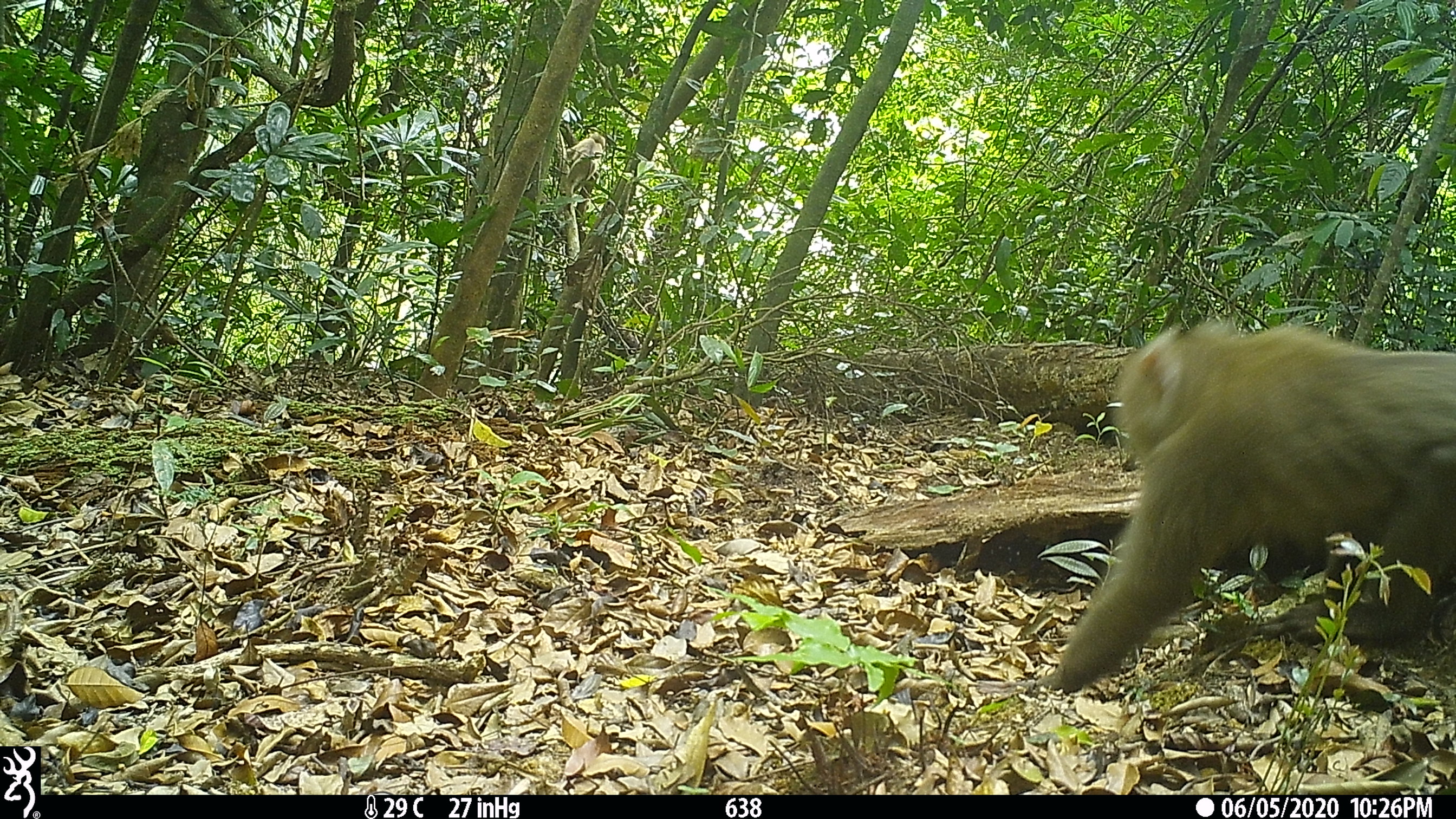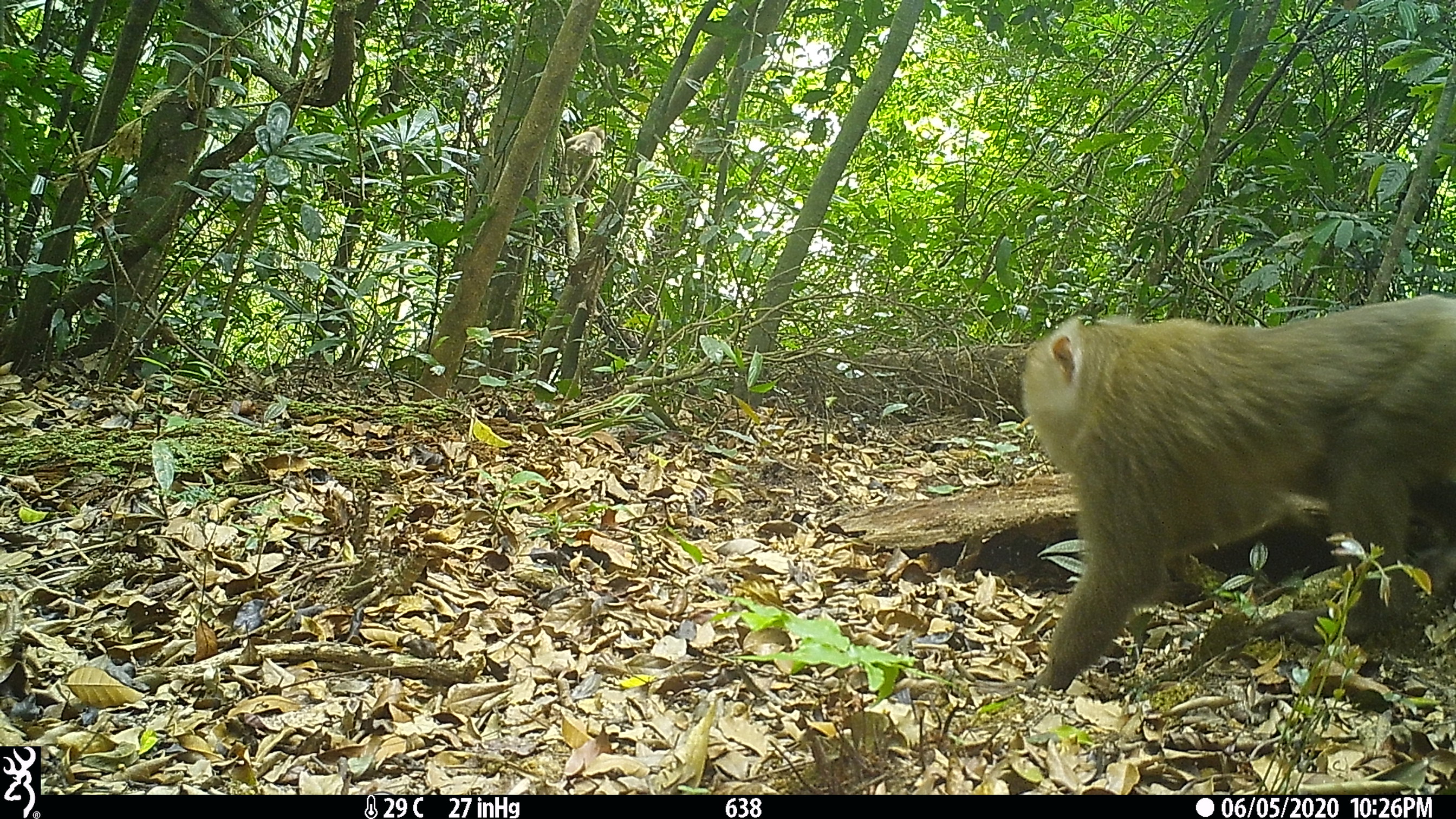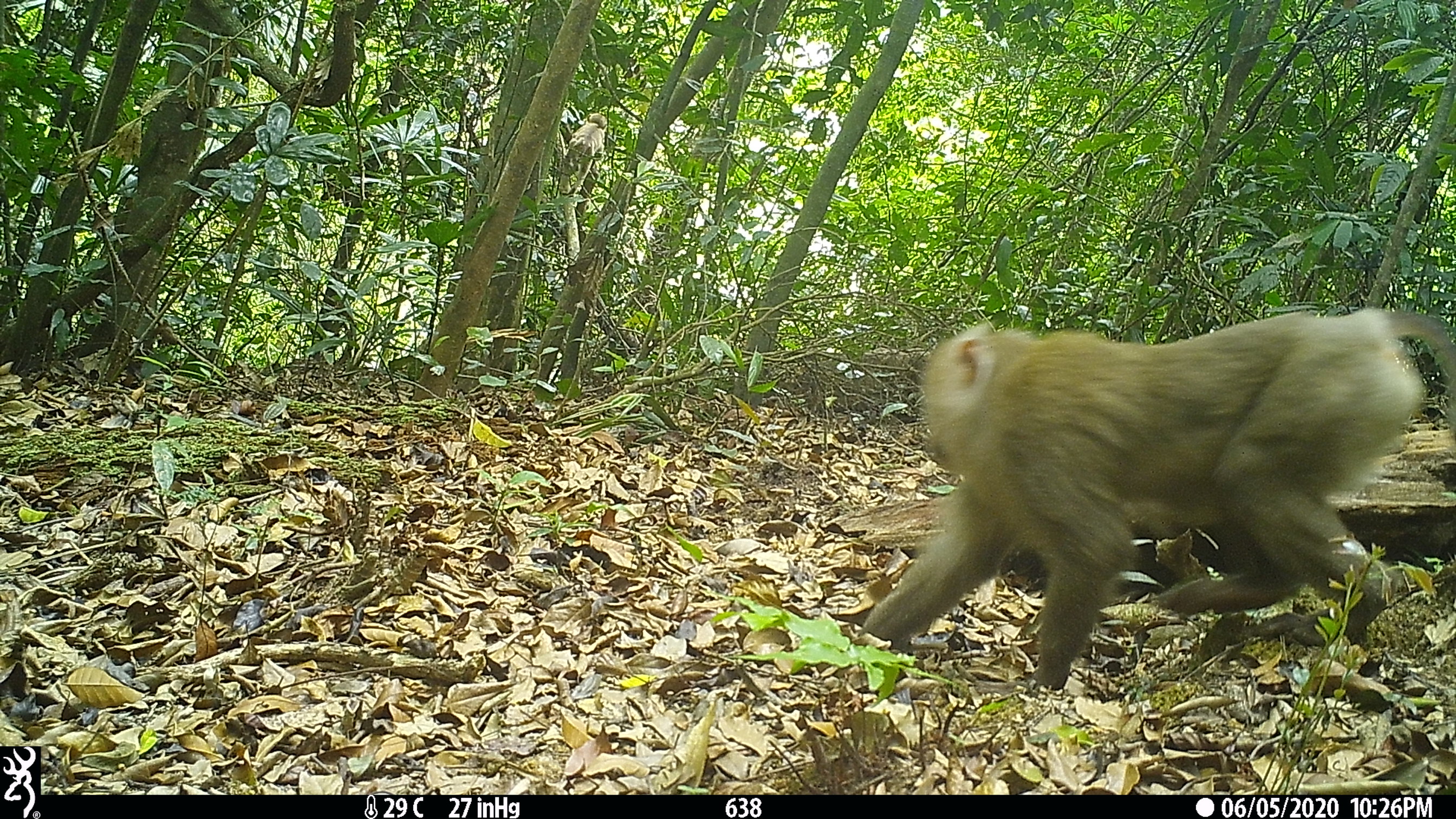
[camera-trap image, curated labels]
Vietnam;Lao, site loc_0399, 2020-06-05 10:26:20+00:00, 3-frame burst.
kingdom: Animalia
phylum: Chordata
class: Mammalia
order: Primates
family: Cercopithecidae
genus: Macaca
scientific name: Macaca nemestrina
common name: pig-tailed macaque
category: pig tailed macaque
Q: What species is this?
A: Pig tailed macaque (pig-tailed macaque) (Macaca nemestrina).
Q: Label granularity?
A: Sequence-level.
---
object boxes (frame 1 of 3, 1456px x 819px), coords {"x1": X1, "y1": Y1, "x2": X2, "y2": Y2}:
pig tailed macaque: {"x1": 1040, "y1": 313, "x2": 1456, "y2": 691}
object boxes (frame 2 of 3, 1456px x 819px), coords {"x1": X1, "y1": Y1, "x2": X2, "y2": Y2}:
pig tailed macaque: {"x1": 1016, "y1": 290, "x2": 1456, "y2": 691}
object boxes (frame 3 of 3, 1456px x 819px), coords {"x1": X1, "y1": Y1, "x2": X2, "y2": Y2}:
pig tailed macaque: {"x1": 854, "y1": 303, "x2": 1456, "y2": 687}